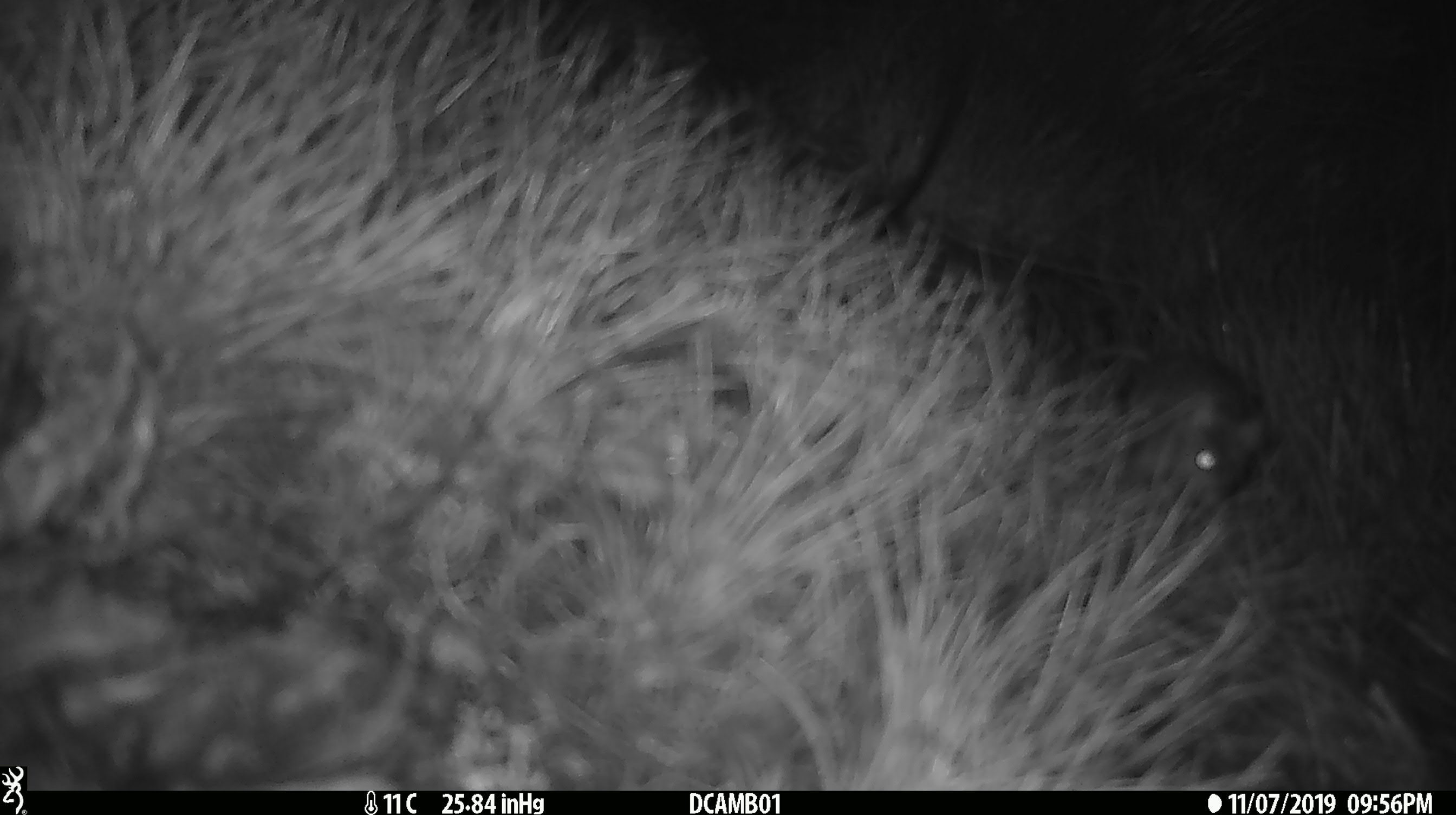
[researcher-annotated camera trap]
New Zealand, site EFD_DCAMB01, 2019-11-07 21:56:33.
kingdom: Animalia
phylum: Chordata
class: Mammalia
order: Rodentia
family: Muridae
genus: Mus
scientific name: Mus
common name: mouse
Mouse (Mus).